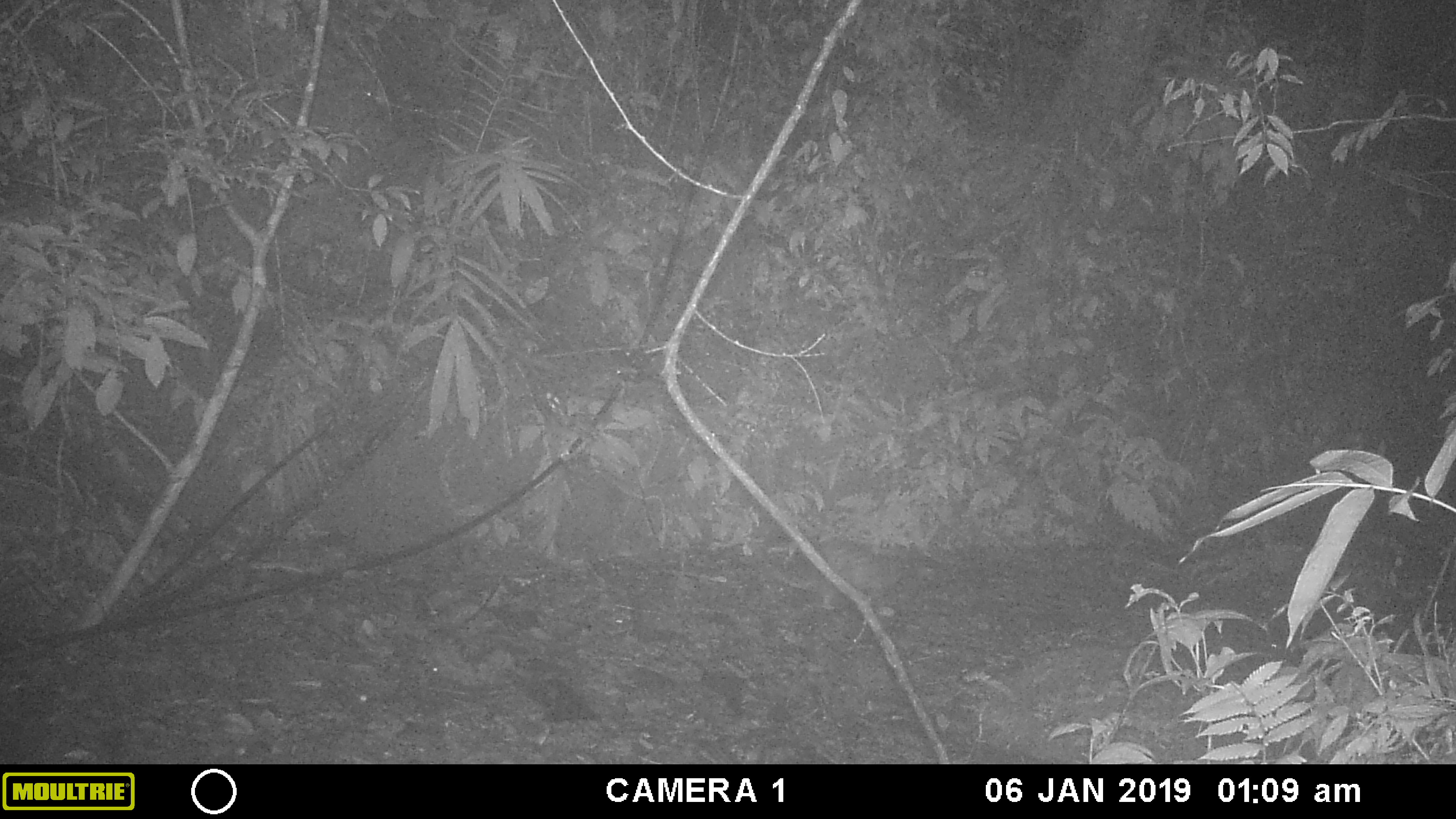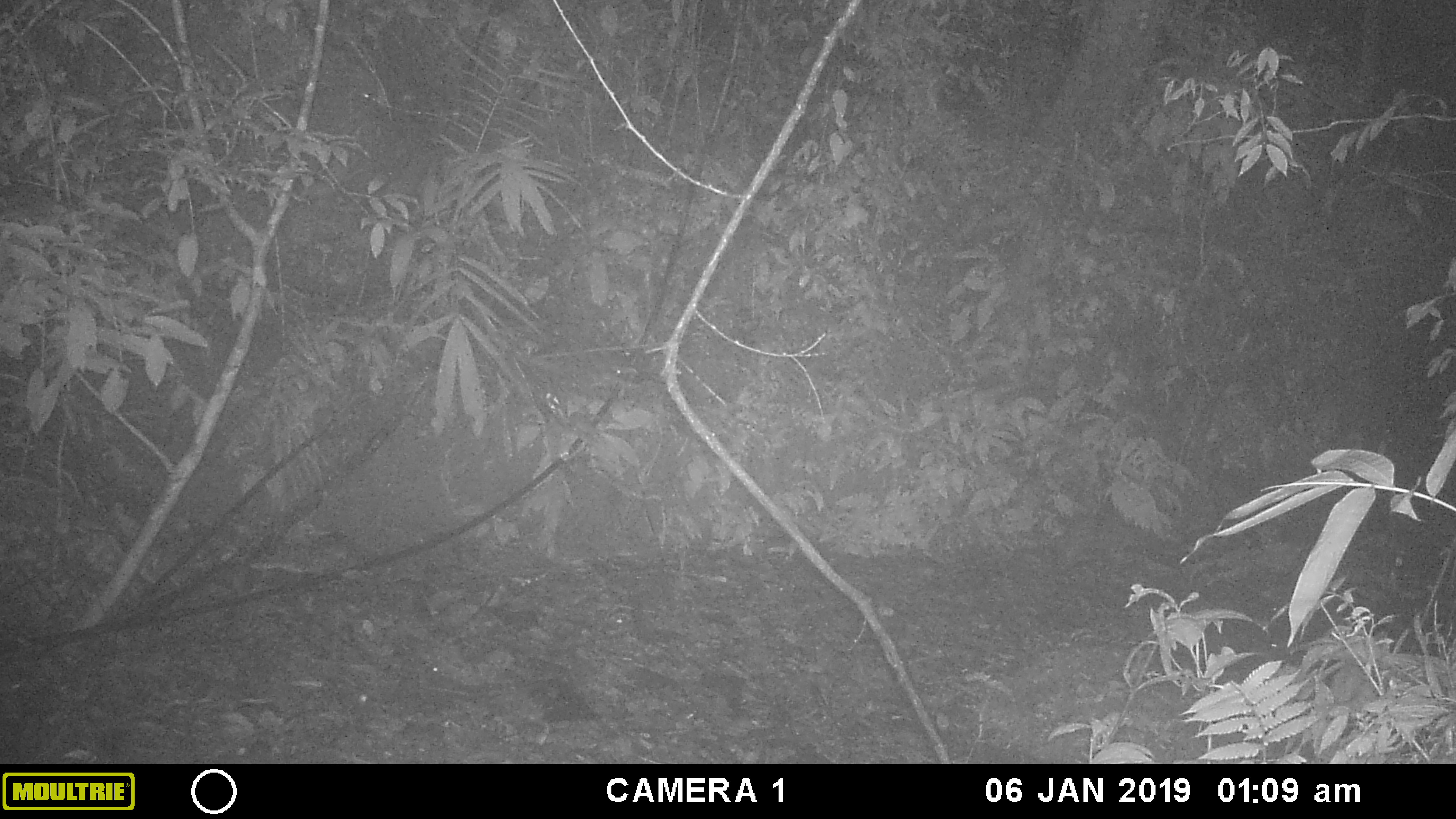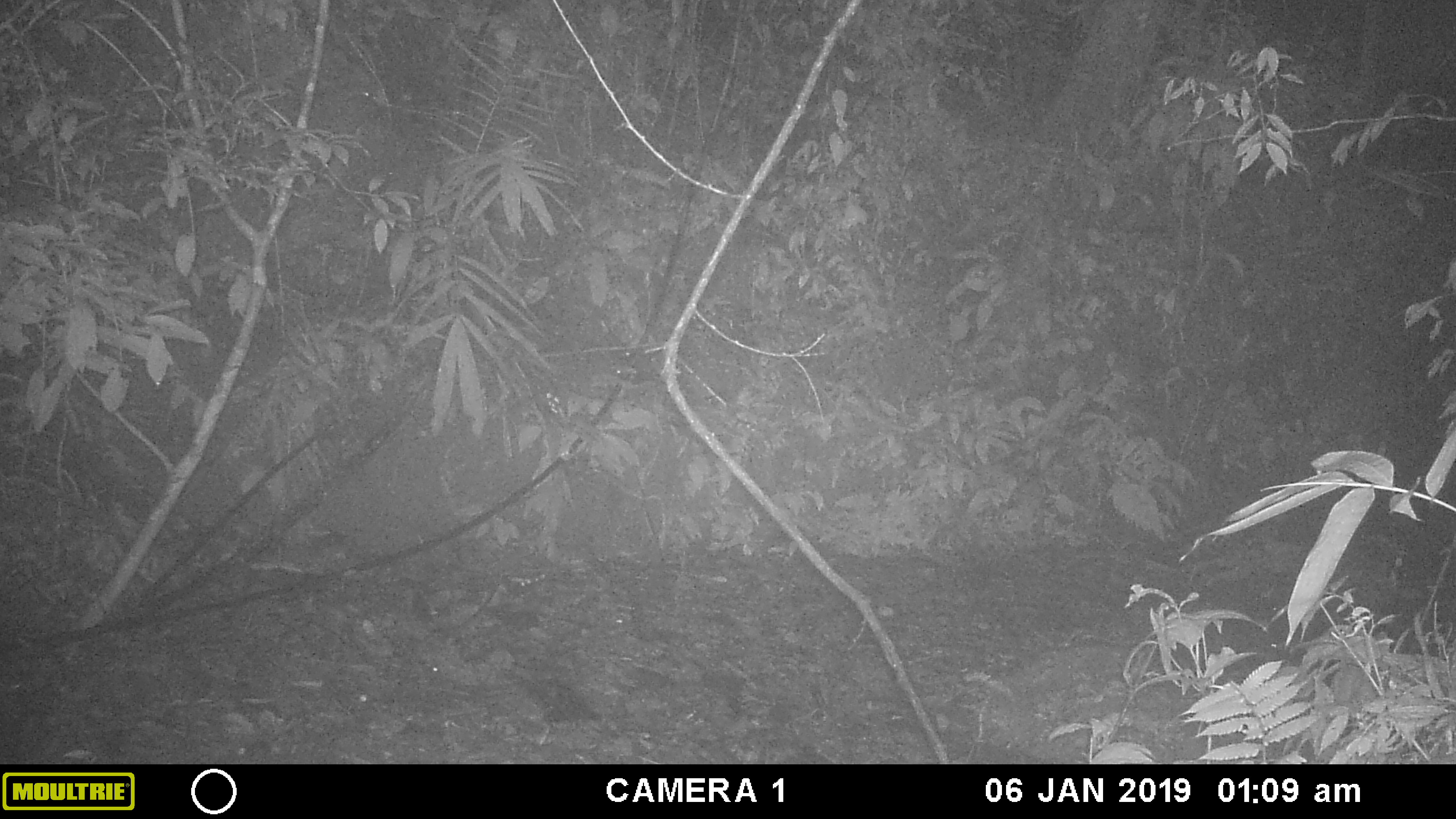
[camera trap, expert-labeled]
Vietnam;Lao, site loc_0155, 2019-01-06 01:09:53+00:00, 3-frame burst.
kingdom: Animalia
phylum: Chordata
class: Mammalia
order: Rodentia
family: Hystricidae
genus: Atherurus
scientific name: Atherurus macrourus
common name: asiatic brush-tailed porcupine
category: asiatic brush tailed porcupine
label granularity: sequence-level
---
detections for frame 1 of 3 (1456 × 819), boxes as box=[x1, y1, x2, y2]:
asiatic brush tailed porcupine: box=[774, 534, 902, 611]